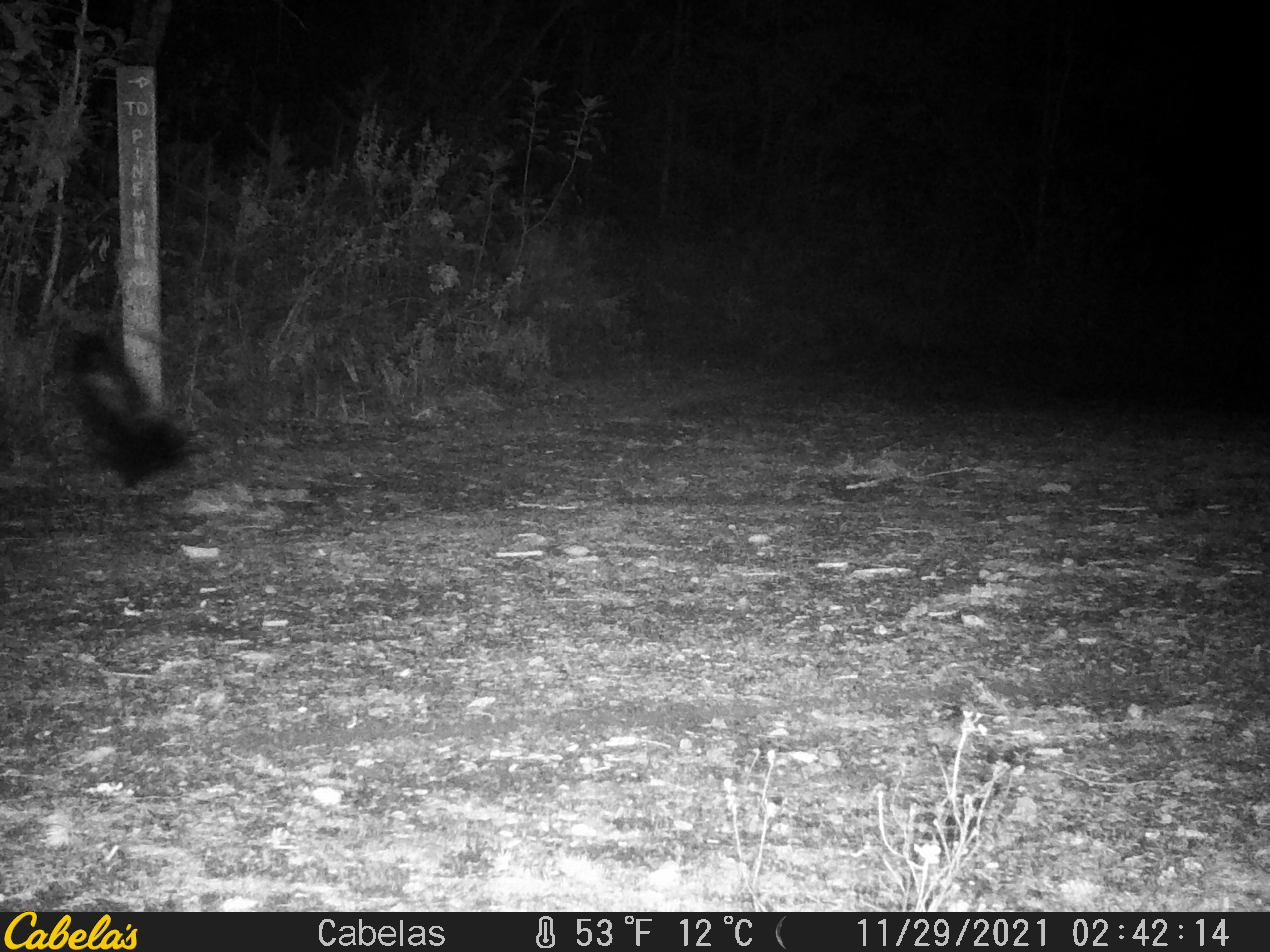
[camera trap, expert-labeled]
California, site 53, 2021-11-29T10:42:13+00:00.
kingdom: Animalia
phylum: Chordata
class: Mammalia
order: Carnivora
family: Mephitidae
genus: Mephitis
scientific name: Mephitis mephitis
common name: striped skunk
Striped skunk (Mephitis mephitis).